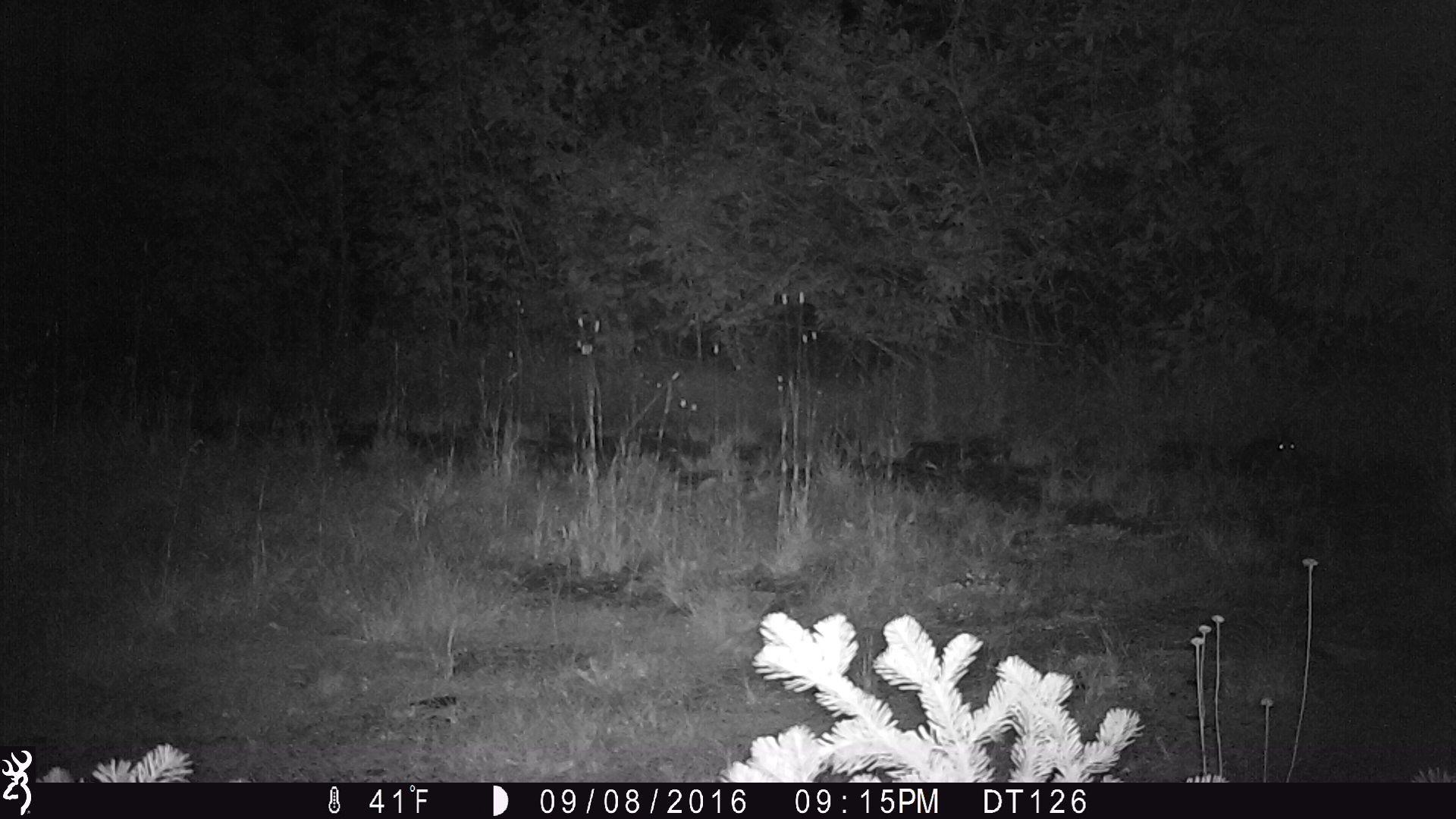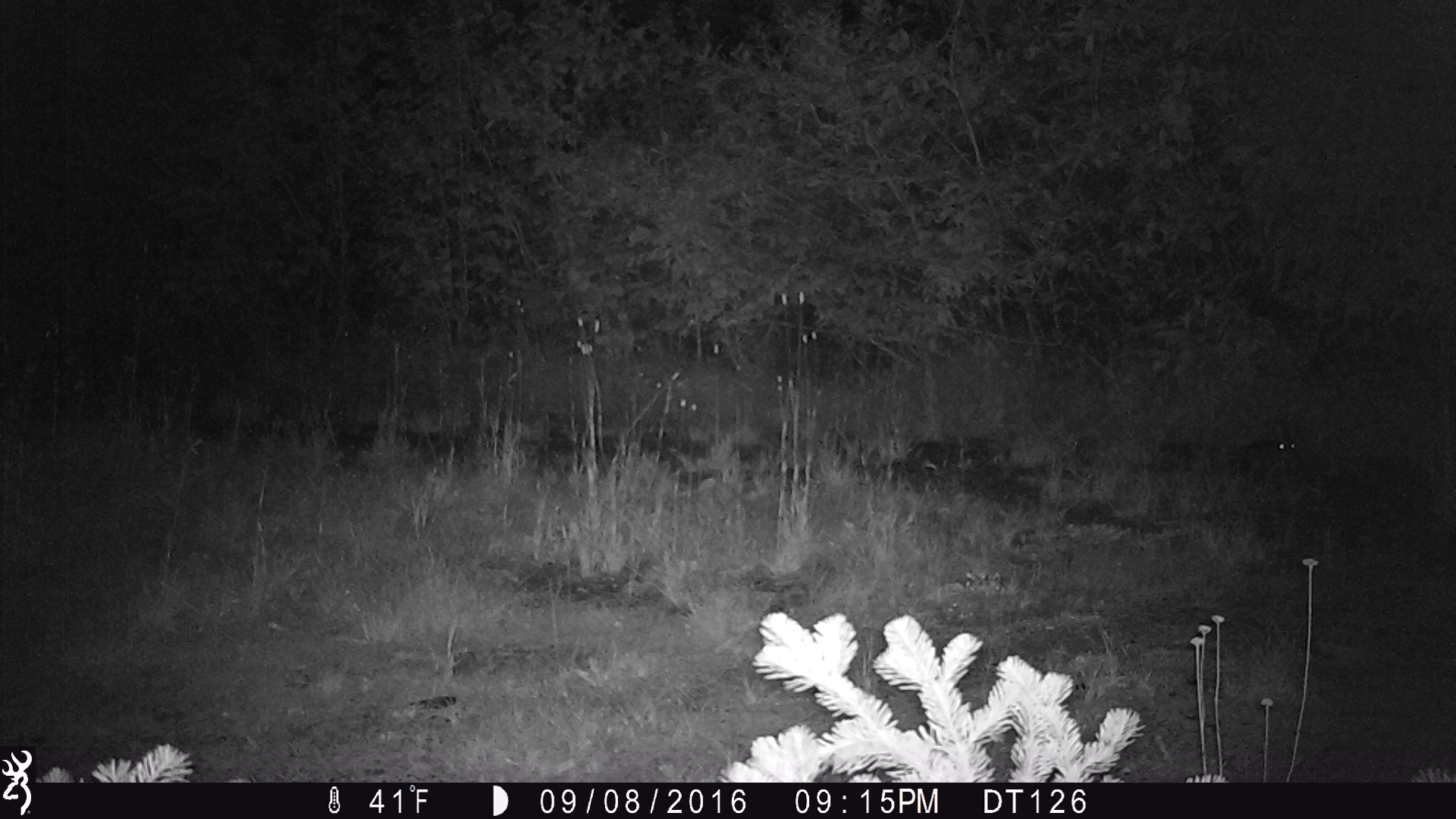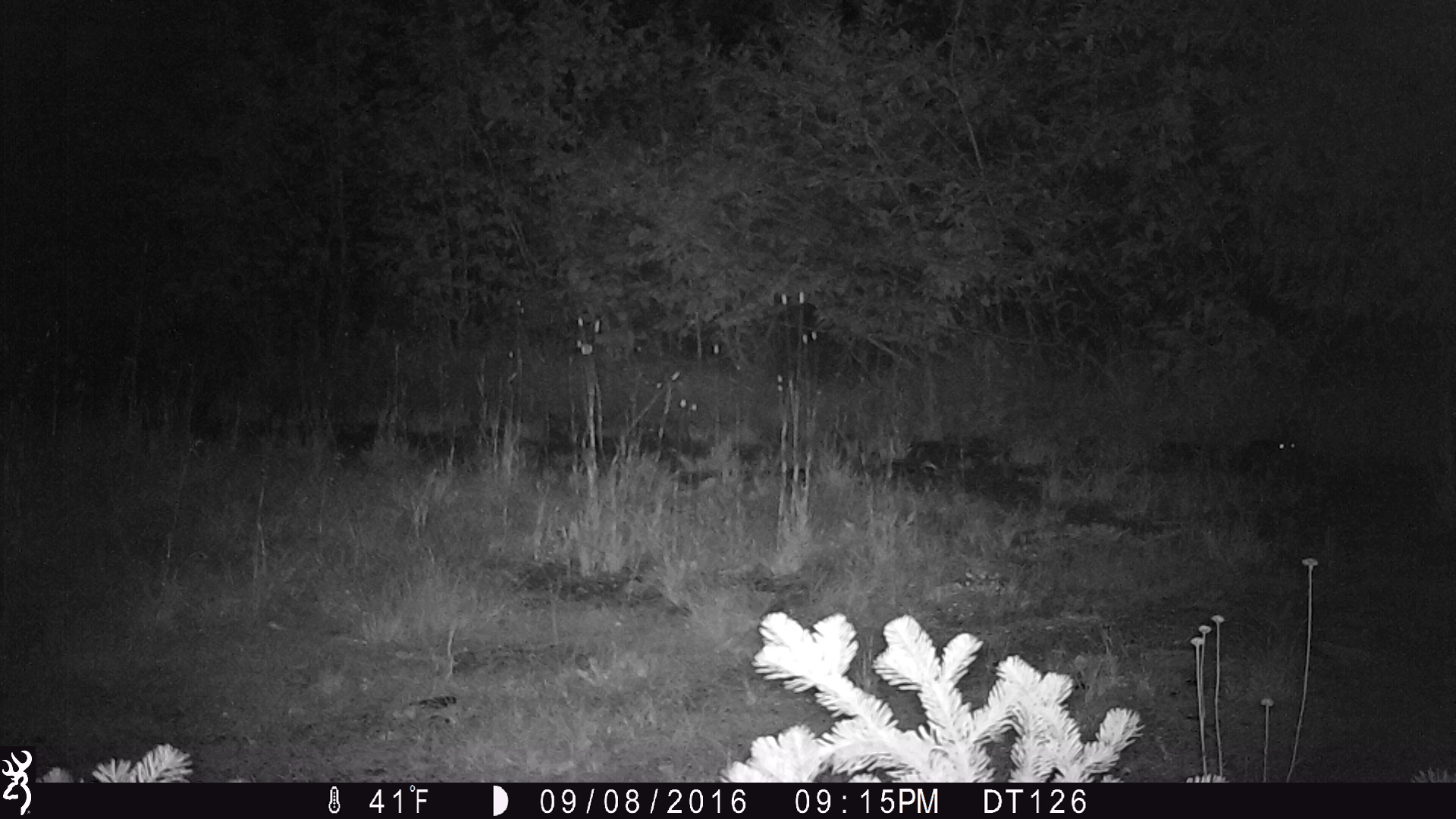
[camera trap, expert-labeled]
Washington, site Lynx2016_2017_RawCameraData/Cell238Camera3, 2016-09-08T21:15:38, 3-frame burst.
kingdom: Animalia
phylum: Chordata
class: Mammalia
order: Lagomorpha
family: Leporidae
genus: Lepus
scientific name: Lepus americanus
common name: snowshoe hare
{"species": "Lepus americanus (snowshoe hare)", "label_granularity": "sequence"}